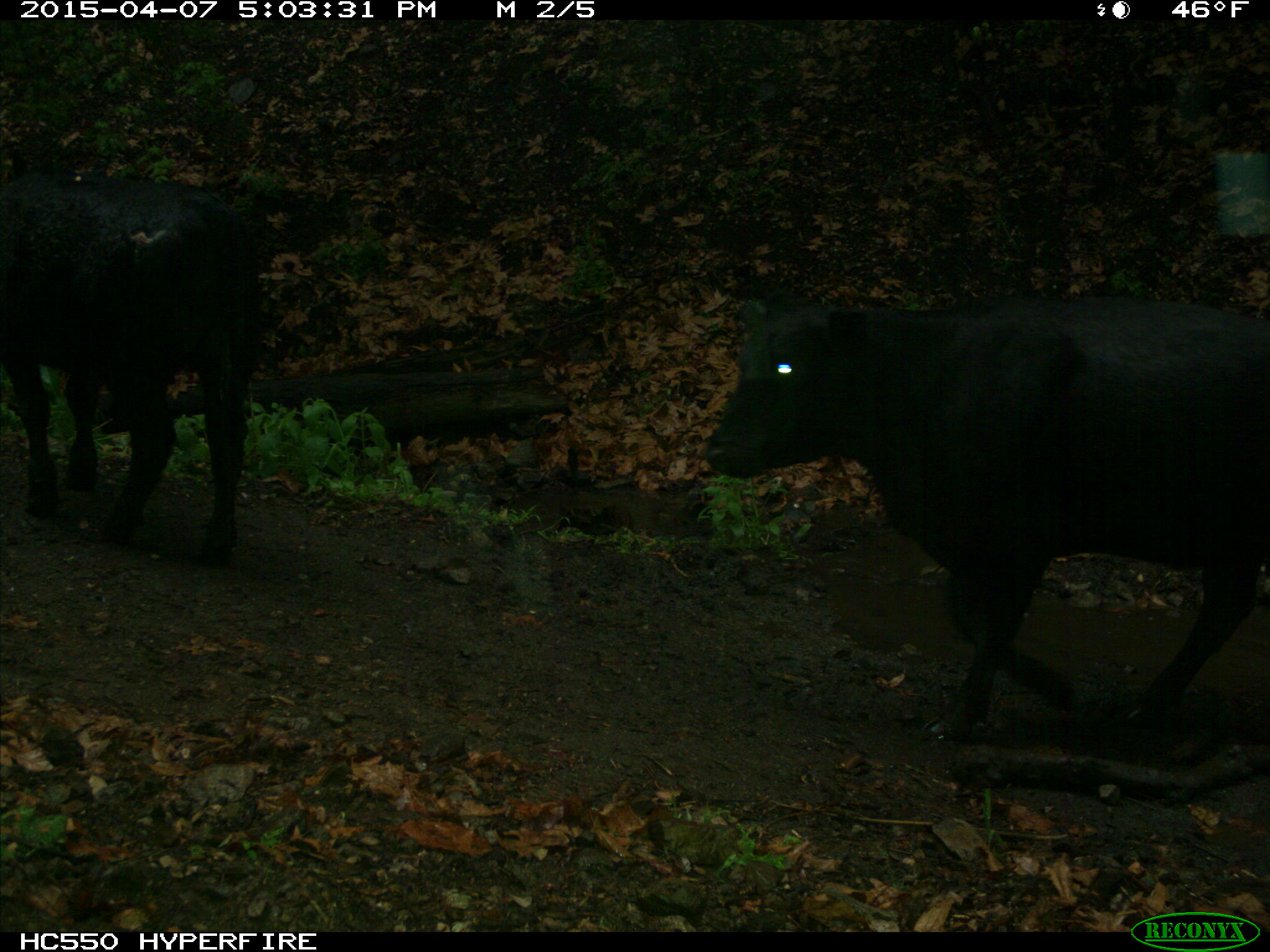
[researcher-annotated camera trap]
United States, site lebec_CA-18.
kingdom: Animalia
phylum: Chordata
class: Mammalia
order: Artiodactyla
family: Bovidae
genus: Bos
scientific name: Bos taurus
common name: domestic cow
Bos taurus (domestic cow).